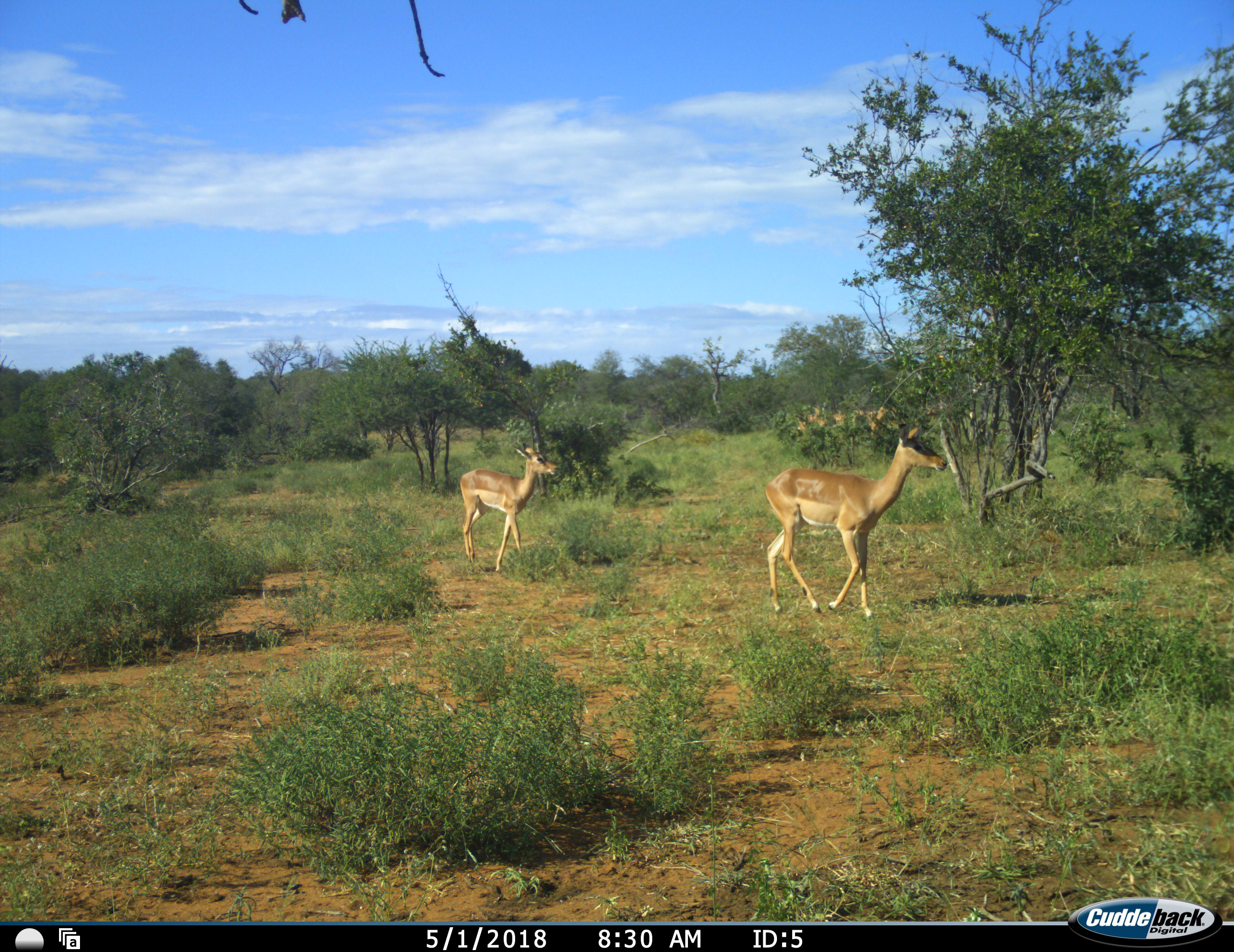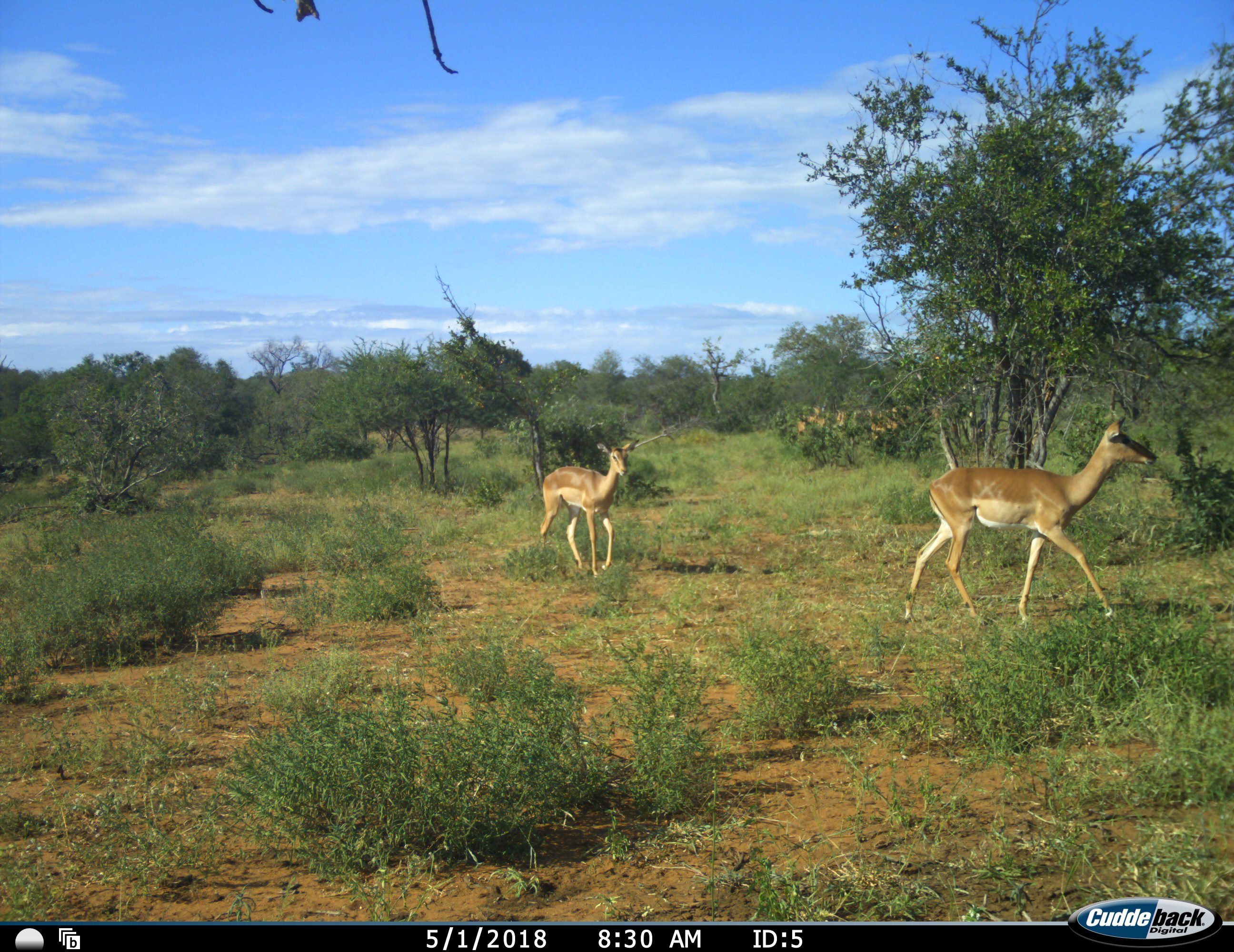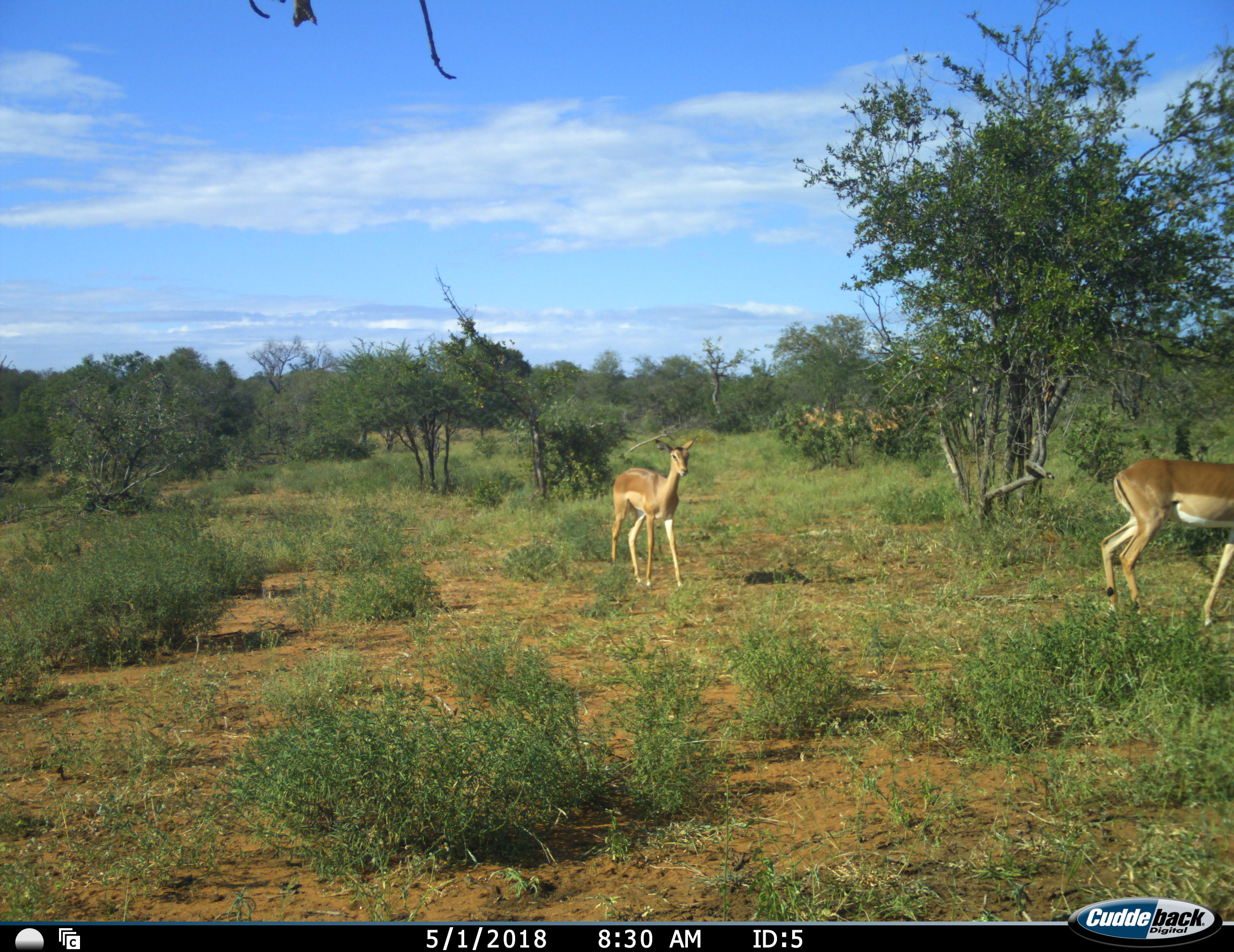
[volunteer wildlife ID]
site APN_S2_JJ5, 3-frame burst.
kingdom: Animalia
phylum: Chordata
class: Mammalia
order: Artiodactyla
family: Bovidae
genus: Aepyceros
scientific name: Aepyceros melampus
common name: impala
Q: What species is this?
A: Impala (Aepyceros melampus).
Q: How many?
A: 2.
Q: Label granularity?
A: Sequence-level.